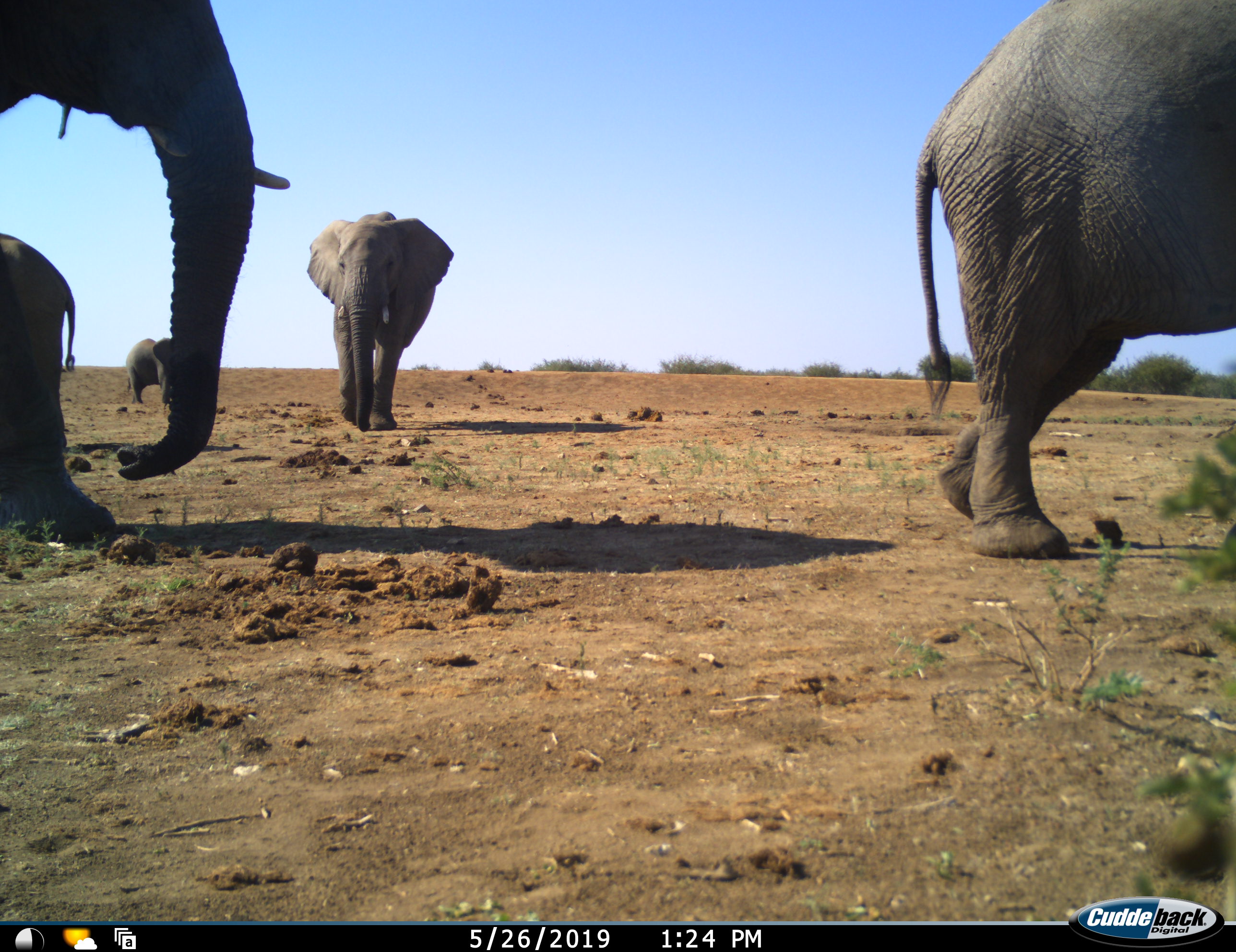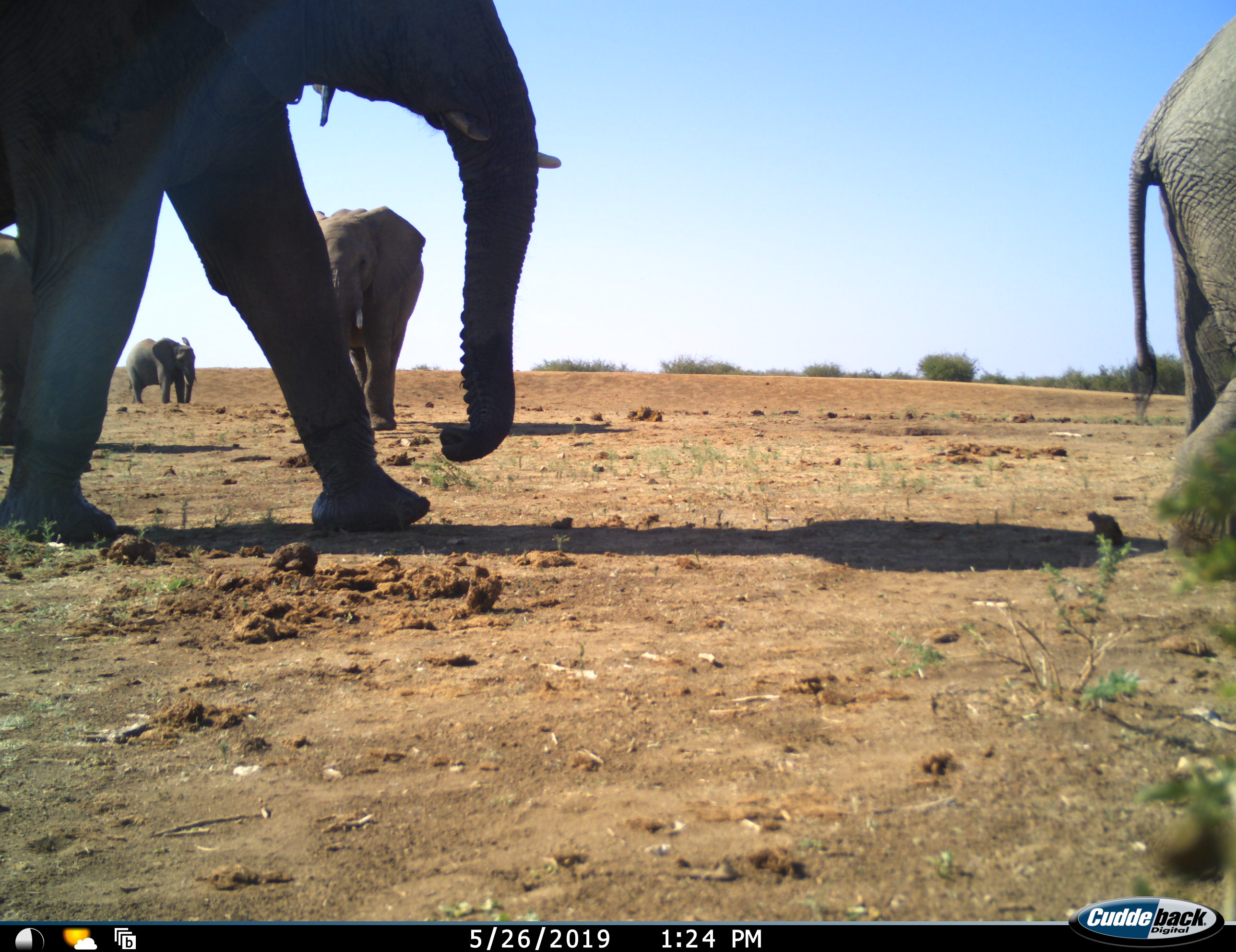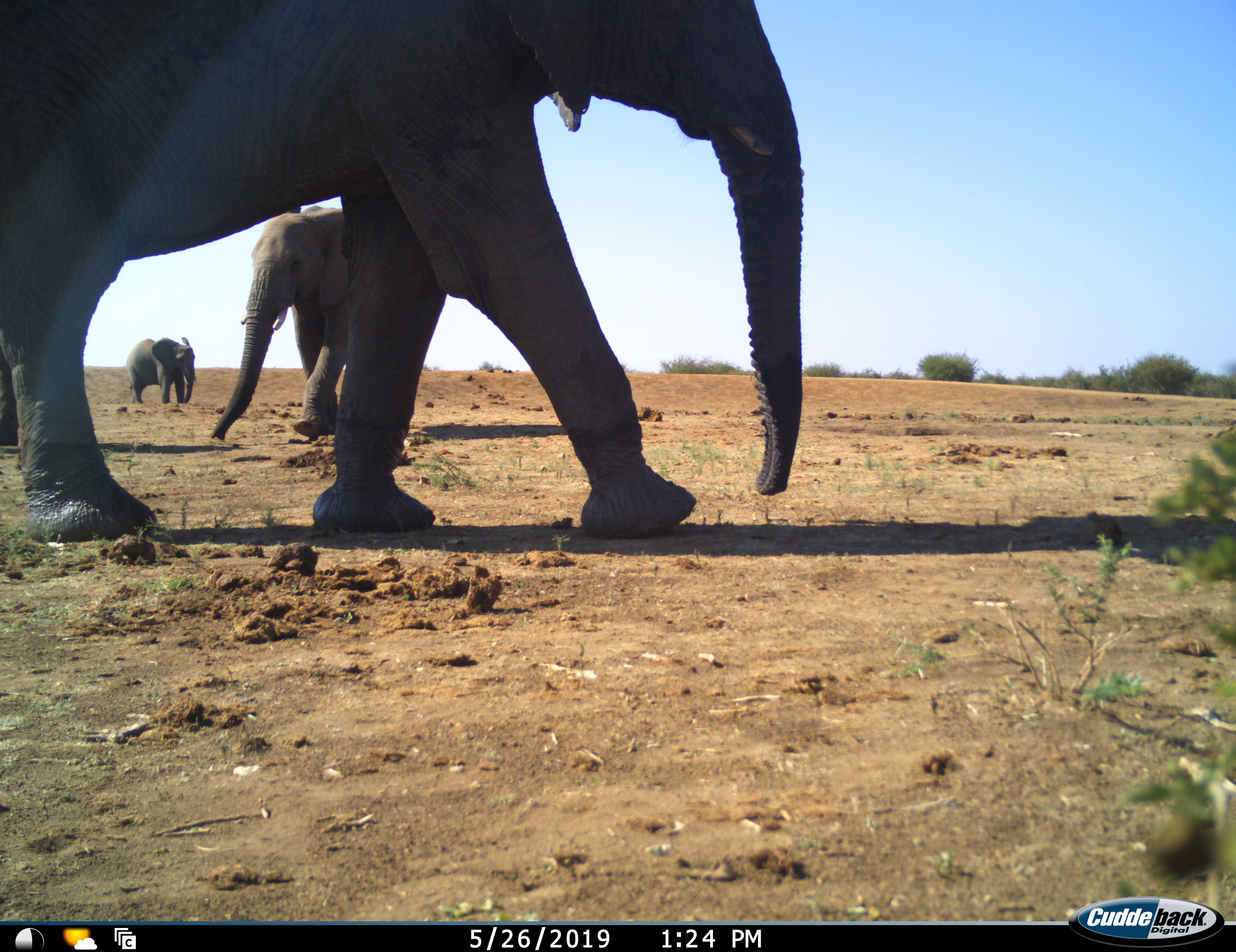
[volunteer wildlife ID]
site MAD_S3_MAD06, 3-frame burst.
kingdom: Animalia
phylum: Chordata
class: Mammalia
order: Proboscidea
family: Elephantidae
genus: Loxodonta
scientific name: Loxodonta africana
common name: african bush elephant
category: elephant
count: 5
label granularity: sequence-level